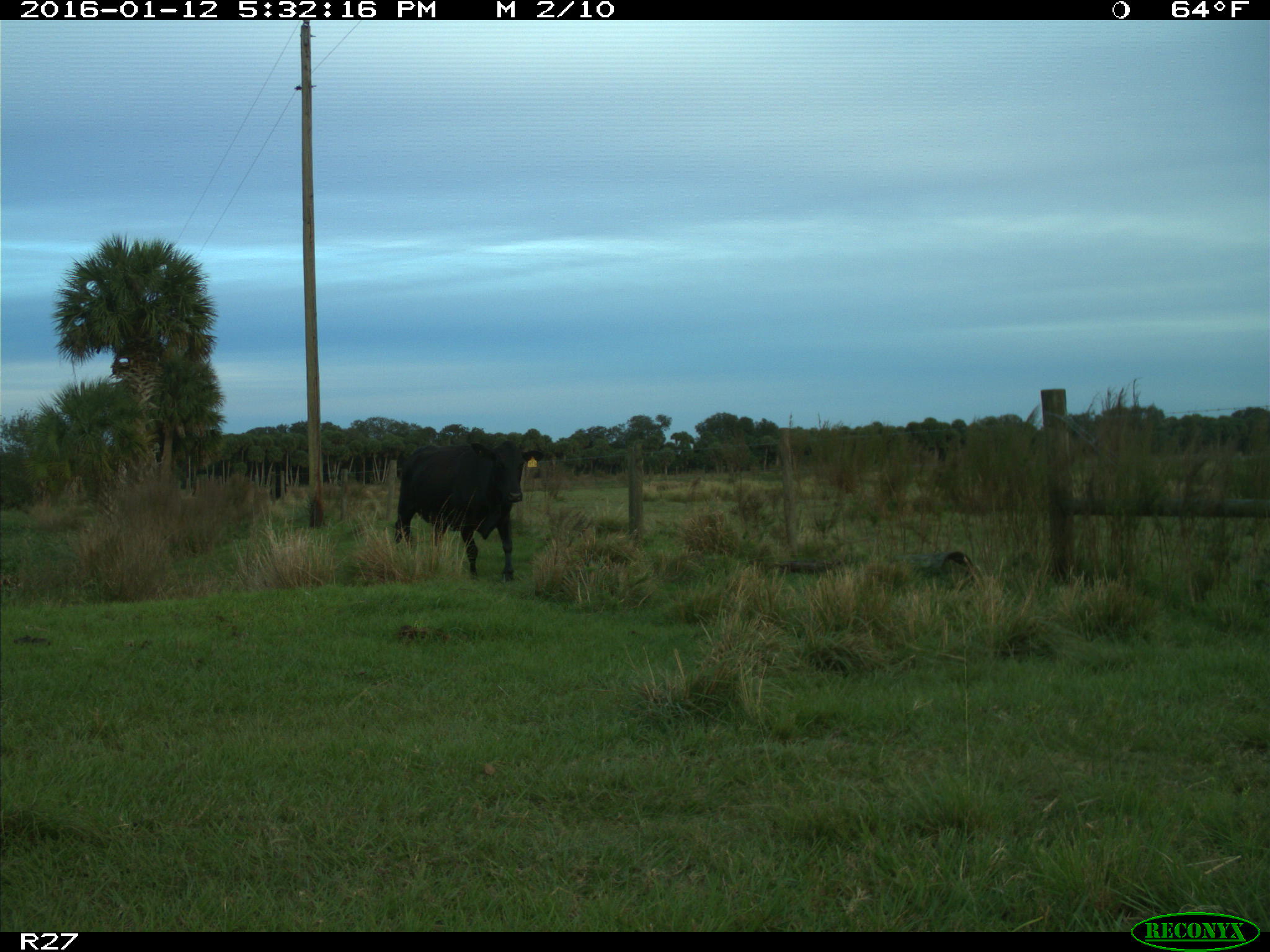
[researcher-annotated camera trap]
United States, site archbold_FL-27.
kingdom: Animalia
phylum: Chordata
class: Mammalia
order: Artiodactyla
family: Bovidae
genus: Bos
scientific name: Bos taurus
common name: domestic cow